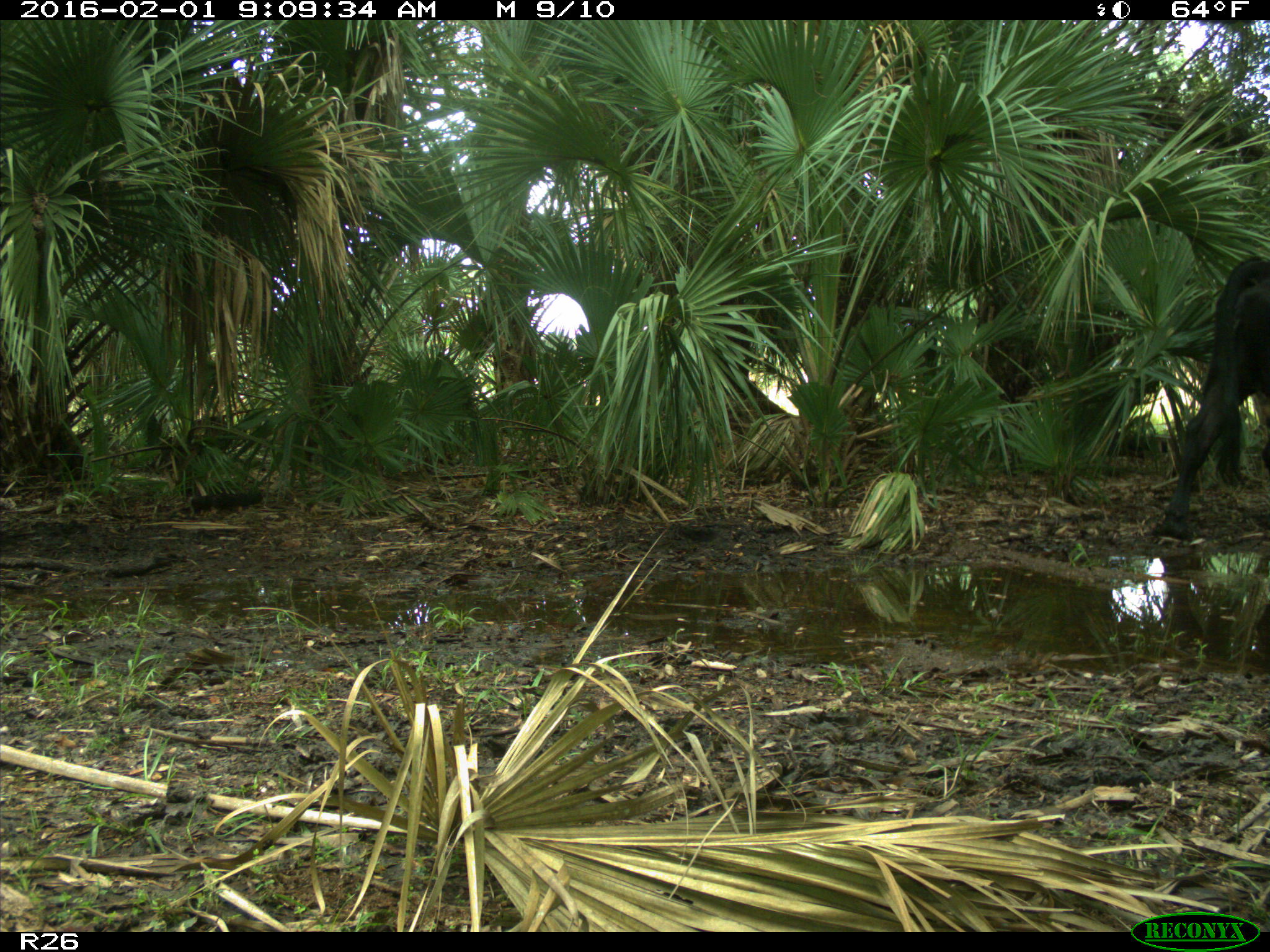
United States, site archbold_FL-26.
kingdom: Animalia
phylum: Chordata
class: Mammalia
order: Artiodactyla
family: Bovidae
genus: Bos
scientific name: Bos taurus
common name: domestic cow